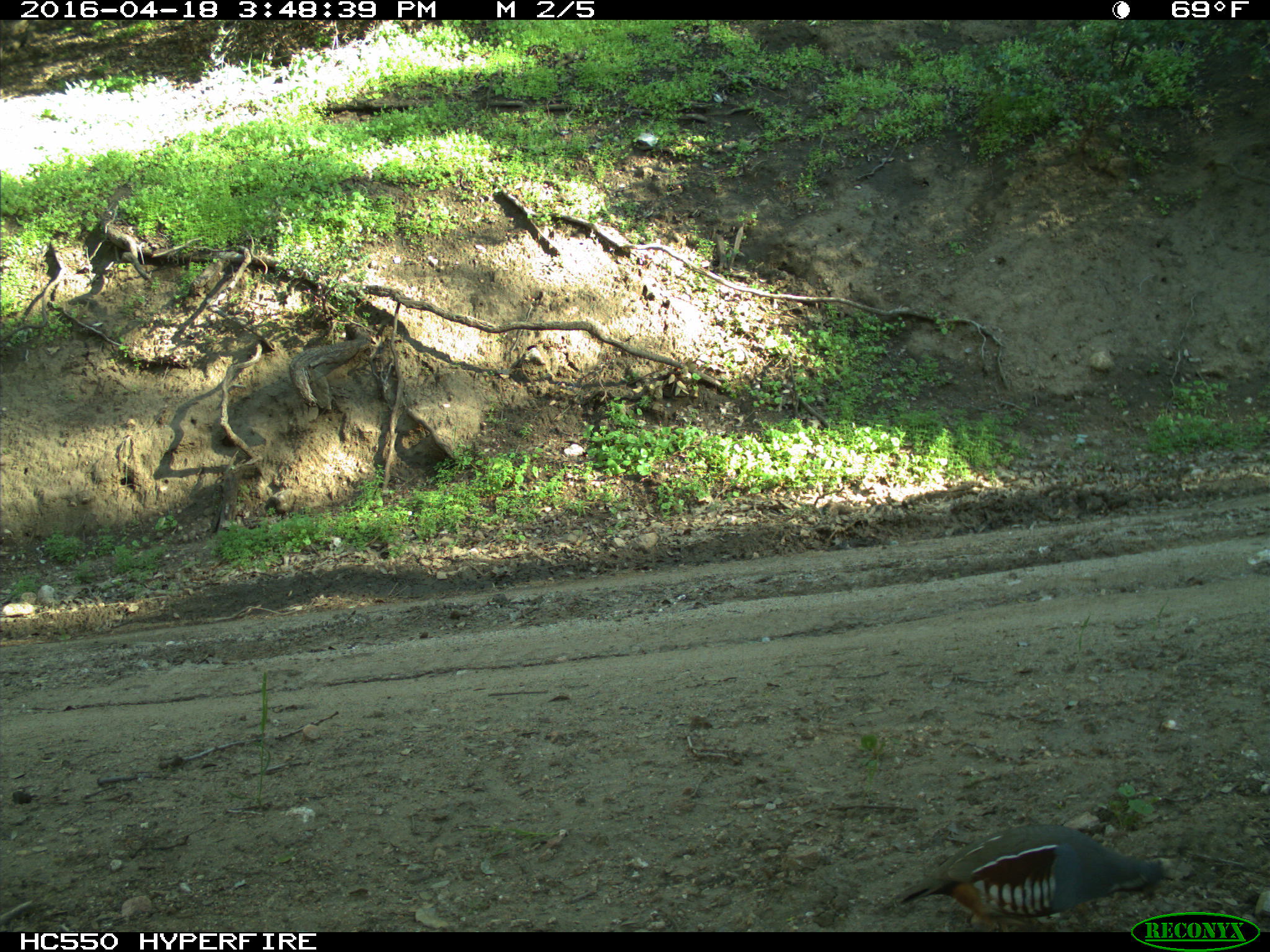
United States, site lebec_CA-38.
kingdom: Animalia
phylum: Chordata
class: Aves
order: Galliformes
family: Odontophoridae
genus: Callipepla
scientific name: Callipepla californica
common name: california quail